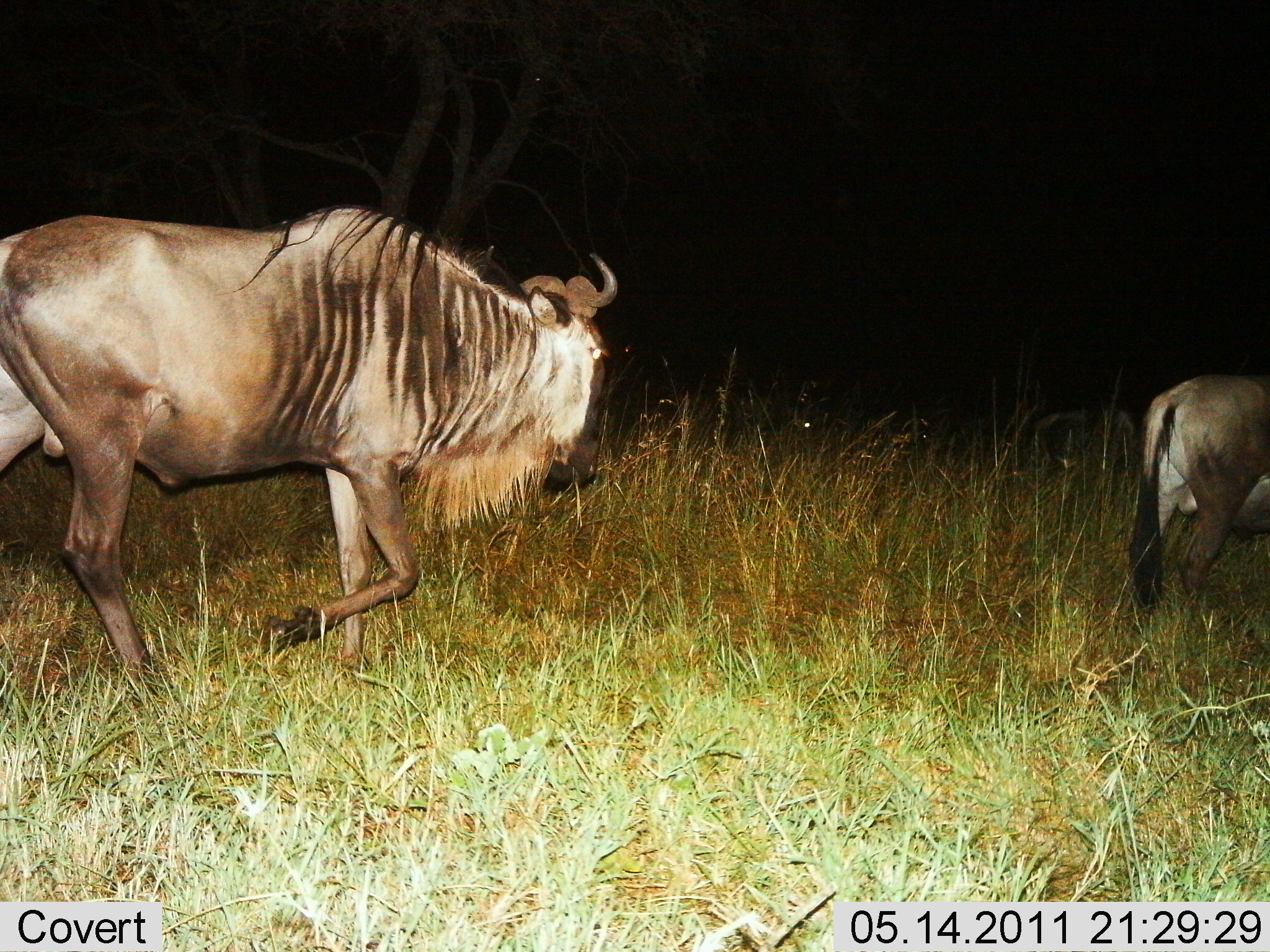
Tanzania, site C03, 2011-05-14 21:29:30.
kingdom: Animalia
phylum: Chordata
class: Mammalia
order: Artiodactyla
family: Bovidae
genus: Connochaetes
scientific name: Connochaetes taurinus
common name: blue wildebeest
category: wildebeest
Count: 2.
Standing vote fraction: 8%.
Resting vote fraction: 0%.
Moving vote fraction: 92%.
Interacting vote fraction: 0%.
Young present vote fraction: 0%.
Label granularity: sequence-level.